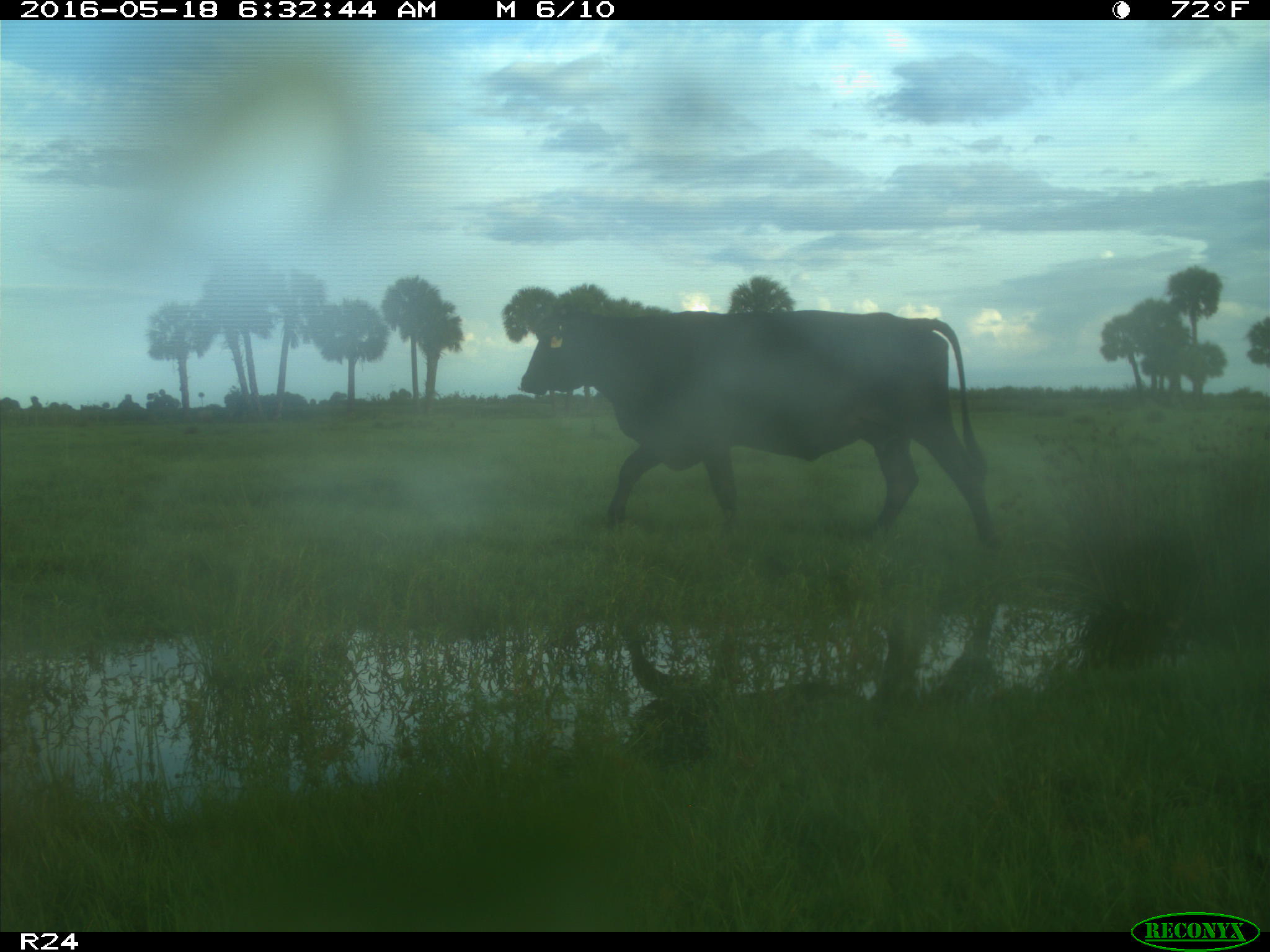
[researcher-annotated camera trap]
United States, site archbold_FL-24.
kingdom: Animalia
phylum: Chordata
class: Mammalia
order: Artiodactyla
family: Bovidae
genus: Bos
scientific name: Bos taurus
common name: domestic cow